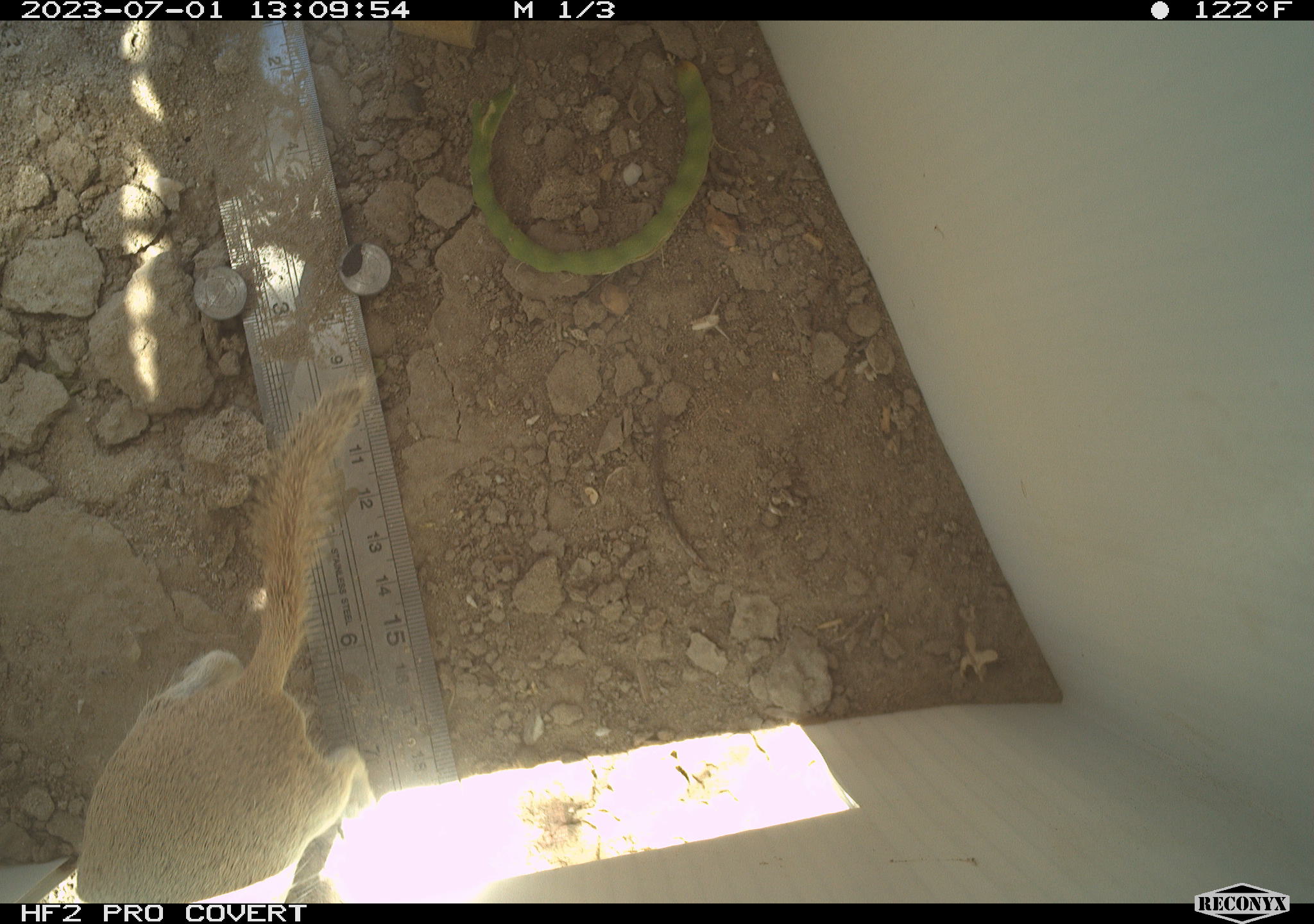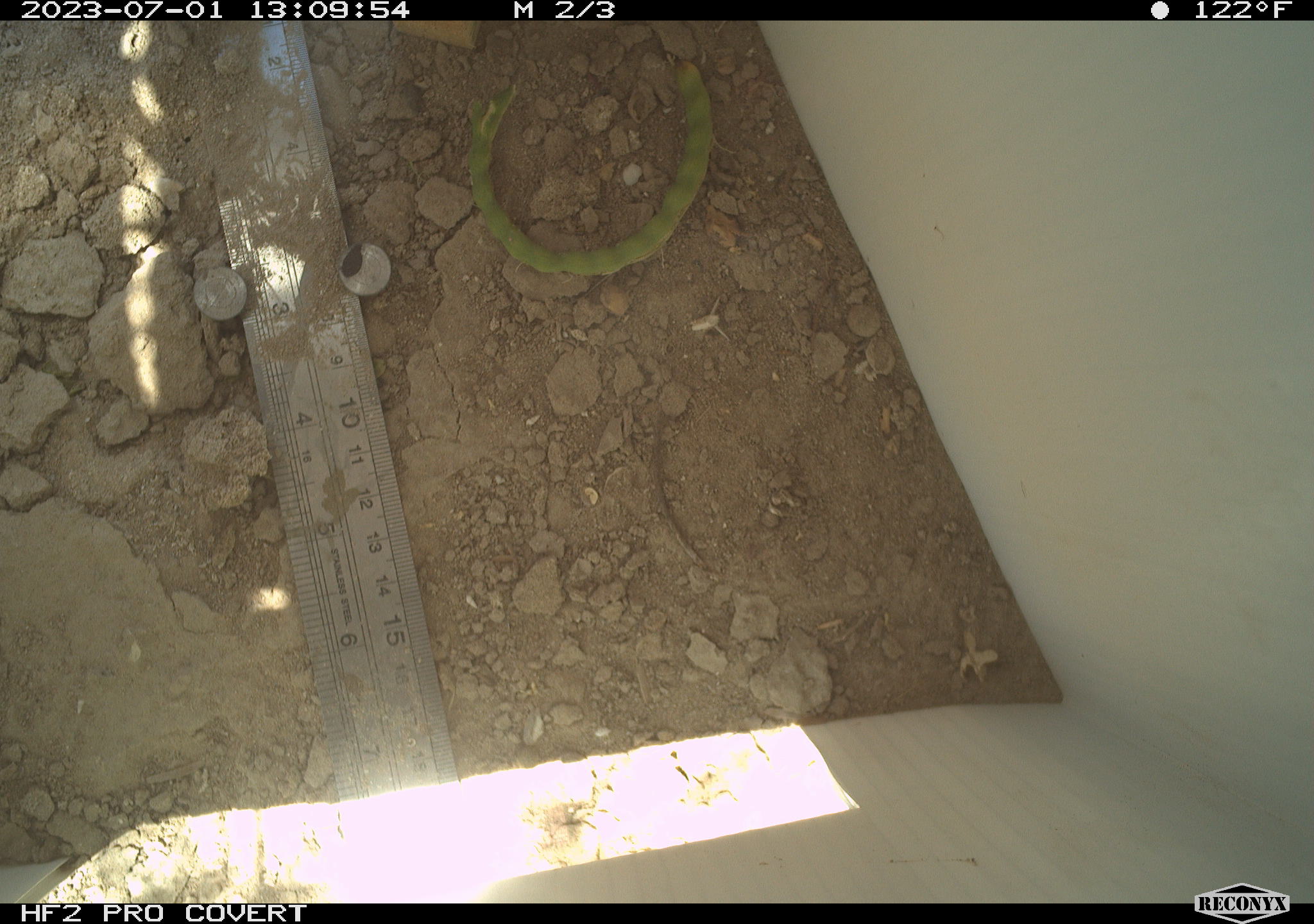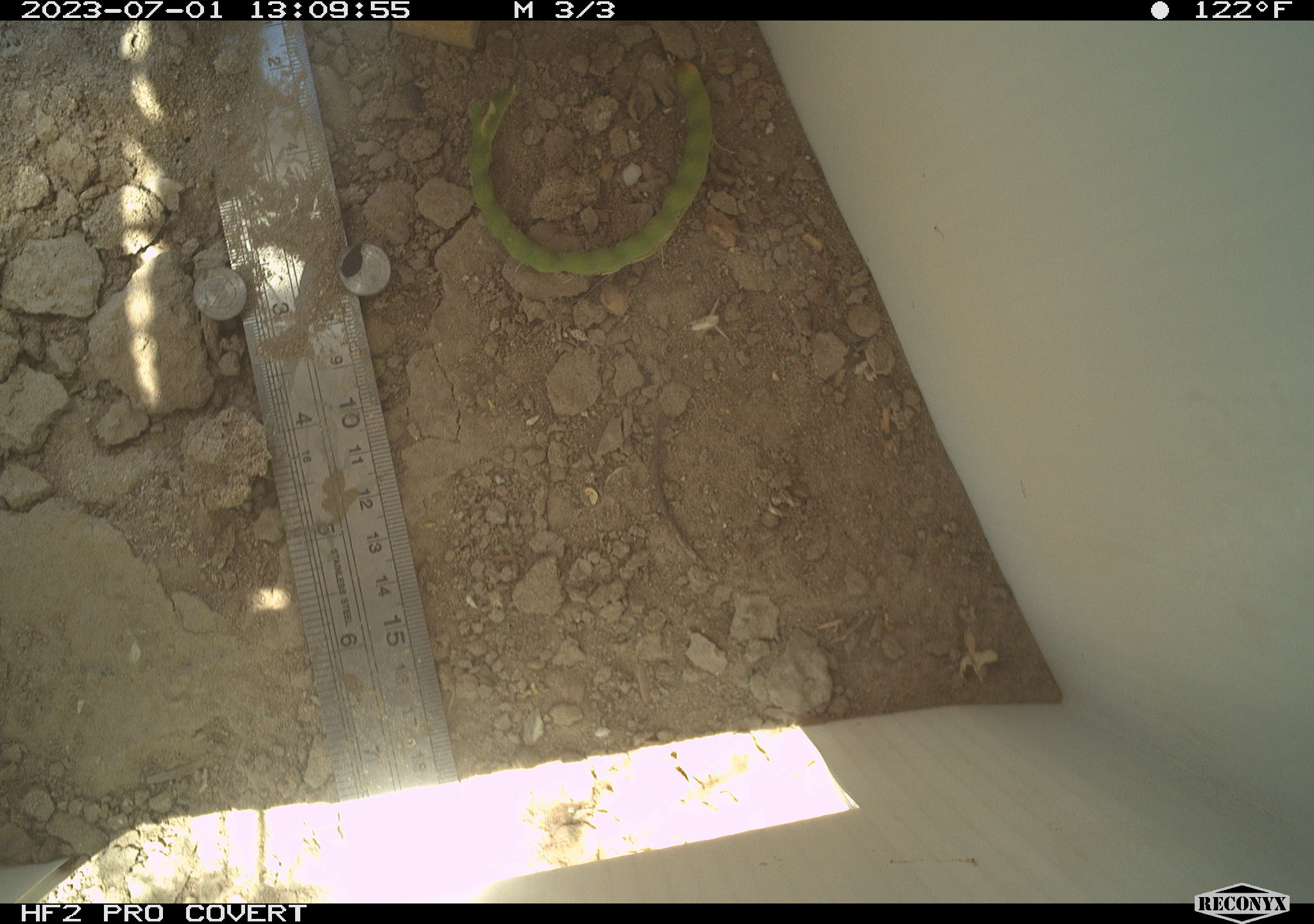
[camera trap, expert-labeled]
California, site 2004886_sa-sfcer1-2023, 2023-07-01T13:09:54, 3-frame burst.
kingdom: Animalia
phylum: Chordata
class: Mammalia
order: Rodentia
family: Sciuridae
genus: Xerospermophilus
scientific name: Xerospermophilus tereticaudus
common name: round-tailed ground squirrel